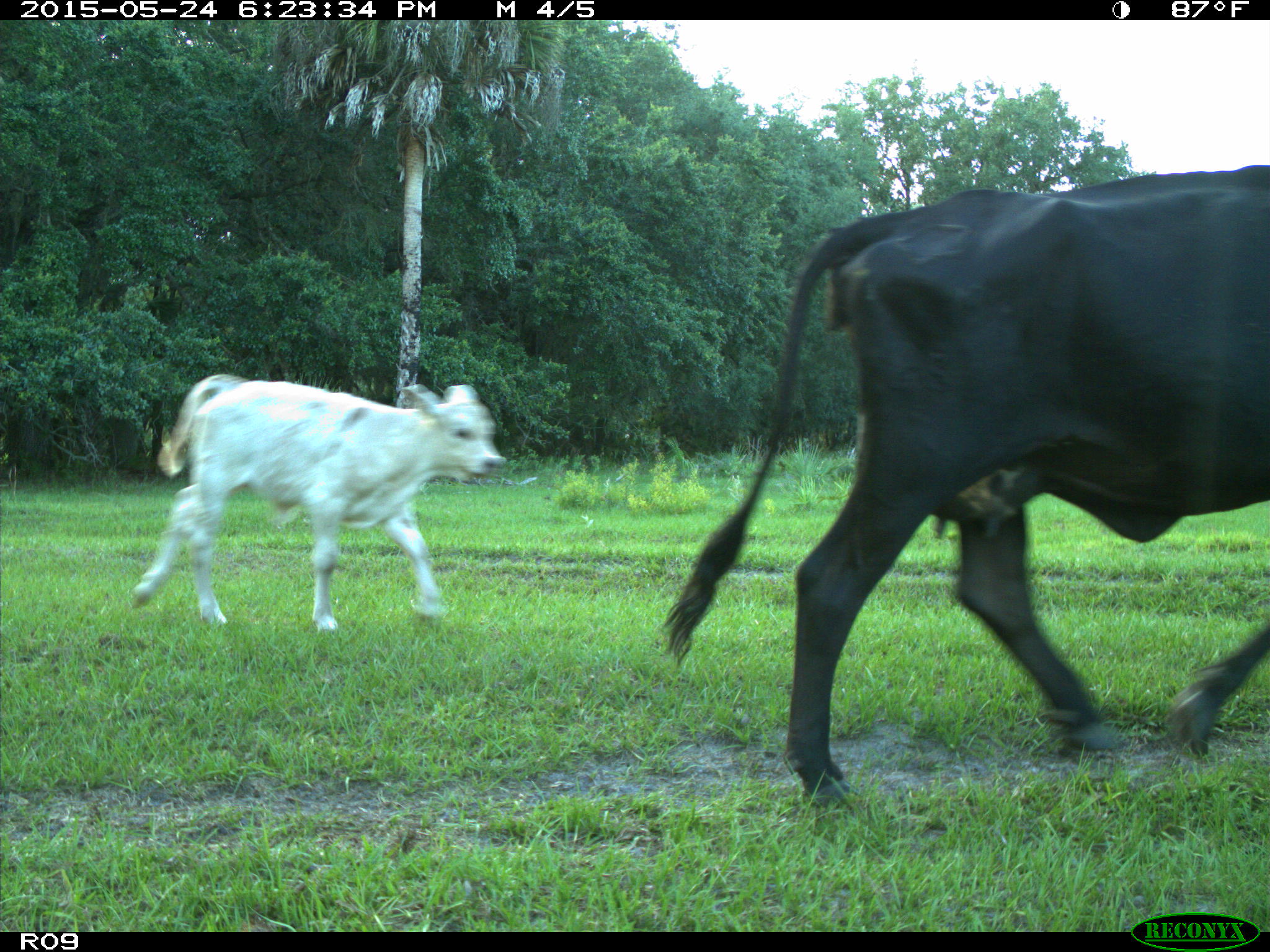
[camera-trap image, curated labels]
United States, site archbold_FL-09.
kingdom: Animalia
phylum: Chordata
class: Mammalia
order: Artiodactyla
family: Bovidae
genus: Bos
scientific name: Bos taurus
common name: domestic cow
Bos taurus (domestic cow).